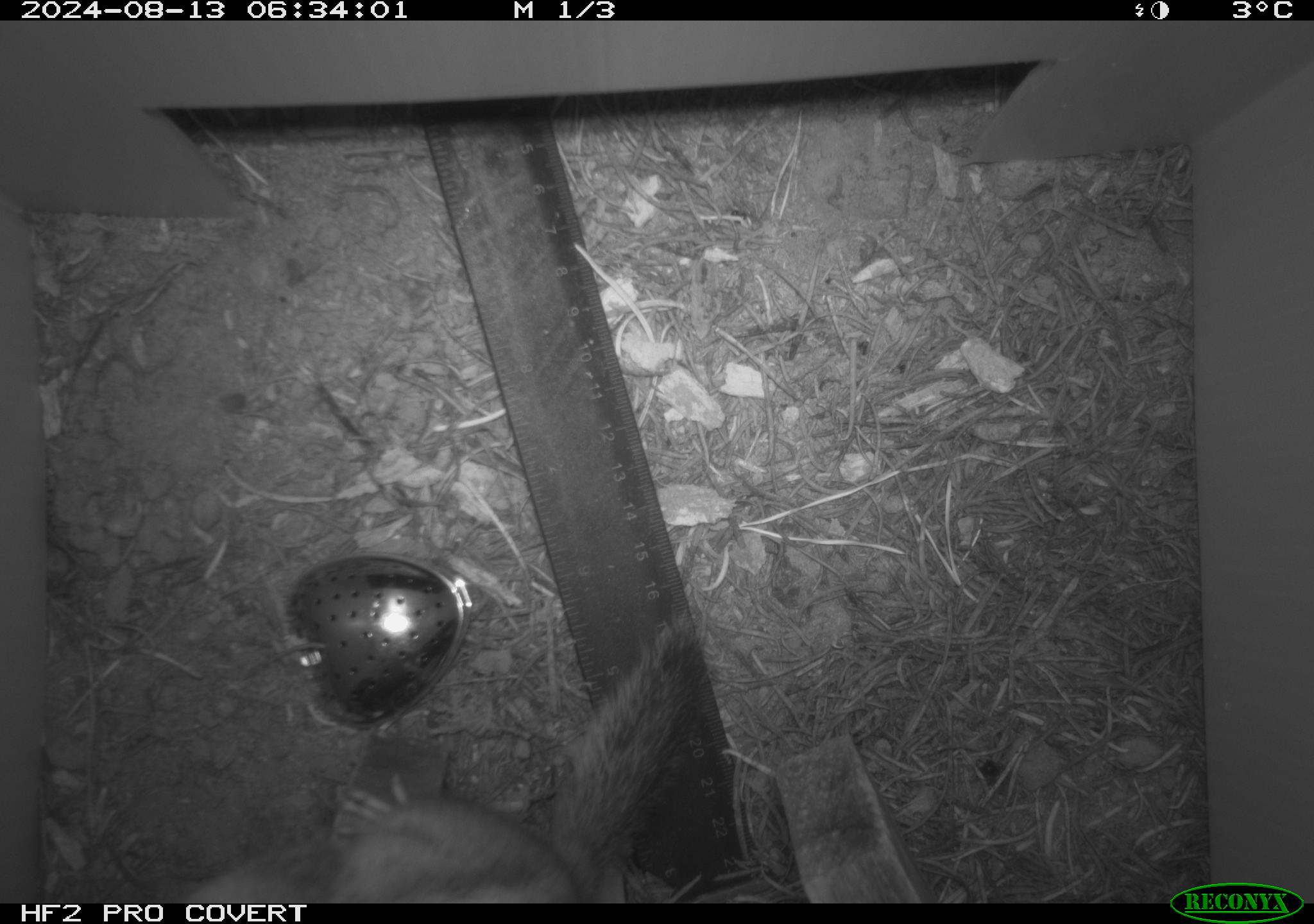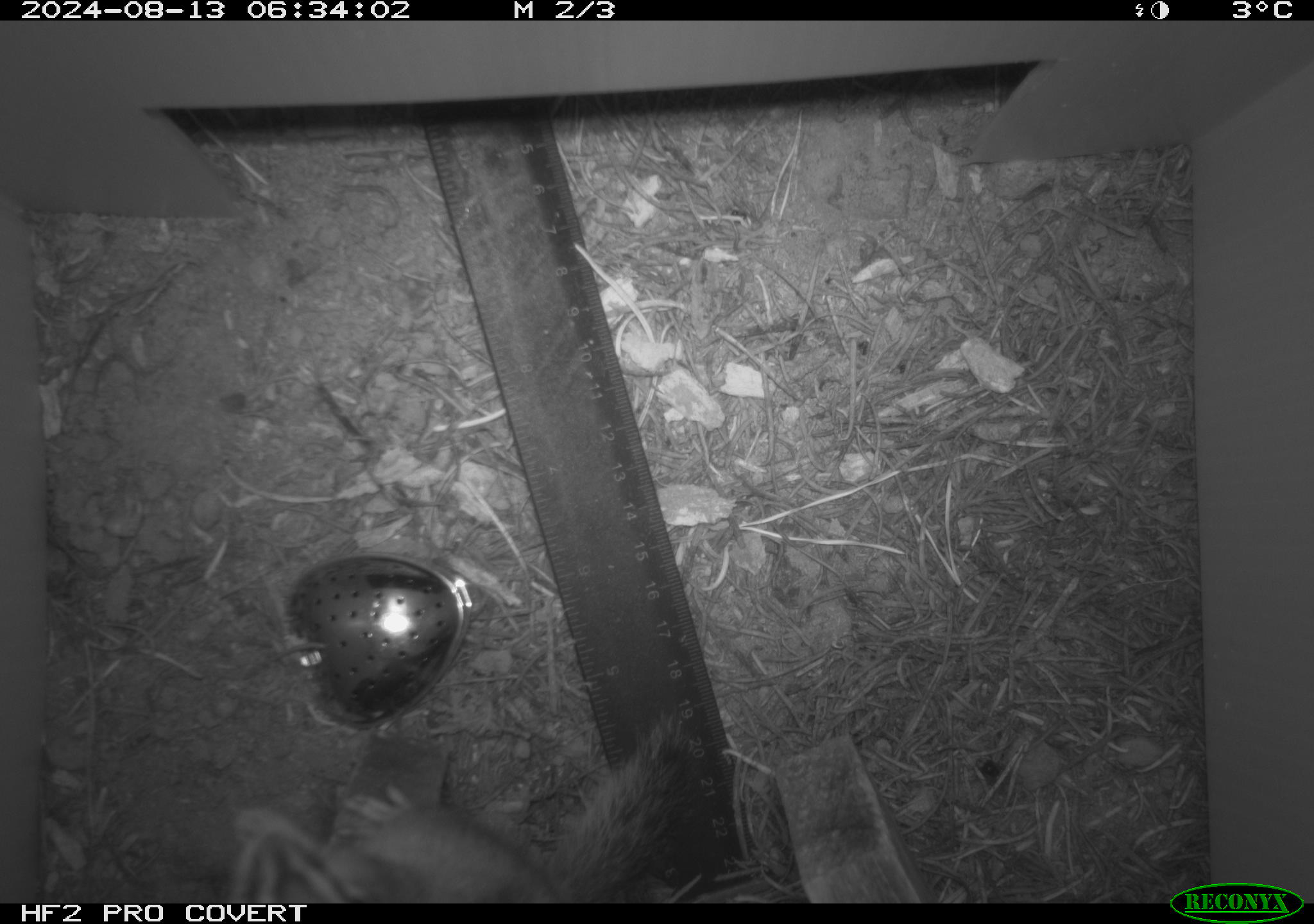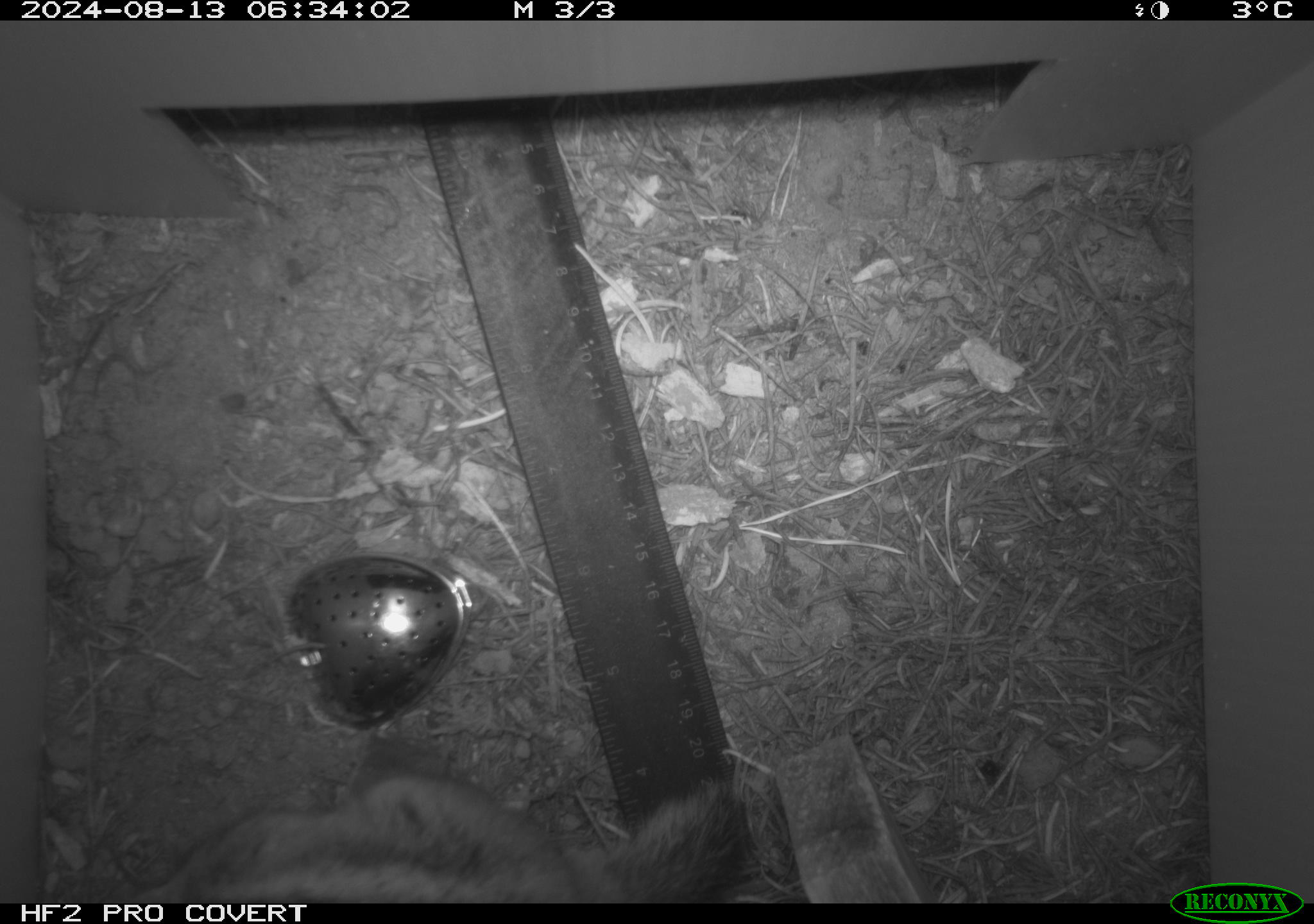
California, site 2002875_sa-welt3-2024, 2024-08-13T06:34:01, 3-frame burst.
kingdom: Animalia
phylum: Chordata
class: Mammalia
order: Rodentia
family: Sciuridae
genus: Neotamias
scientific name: Neotamias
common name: western chipmunks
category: neotamias species